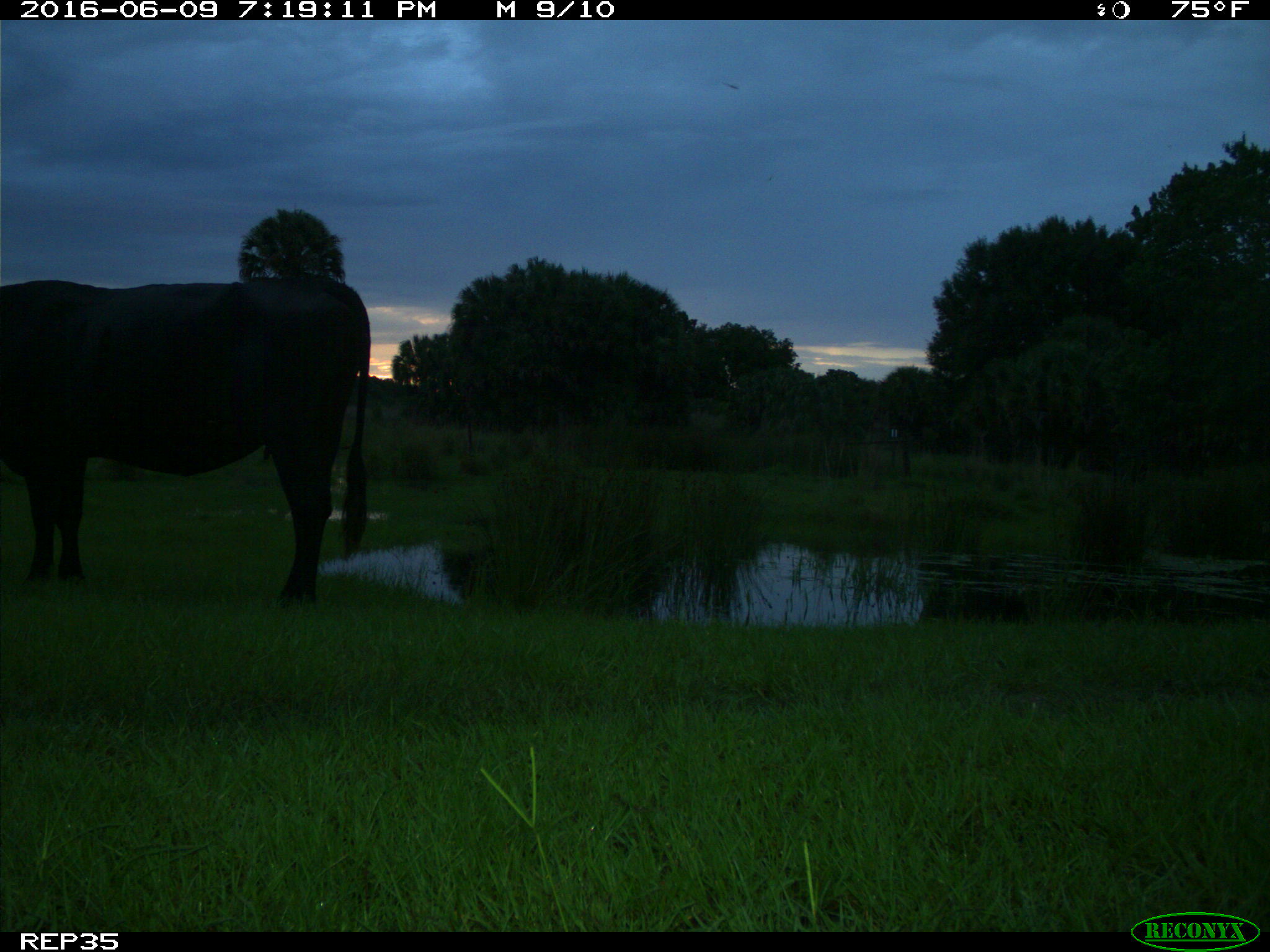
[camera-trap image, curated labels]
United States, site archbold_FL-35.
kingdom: Animalia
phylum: Chordata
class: Mammalia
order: Artiodactyla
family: Bovidae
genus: Bos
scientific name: Bos taurus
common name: domestic cow